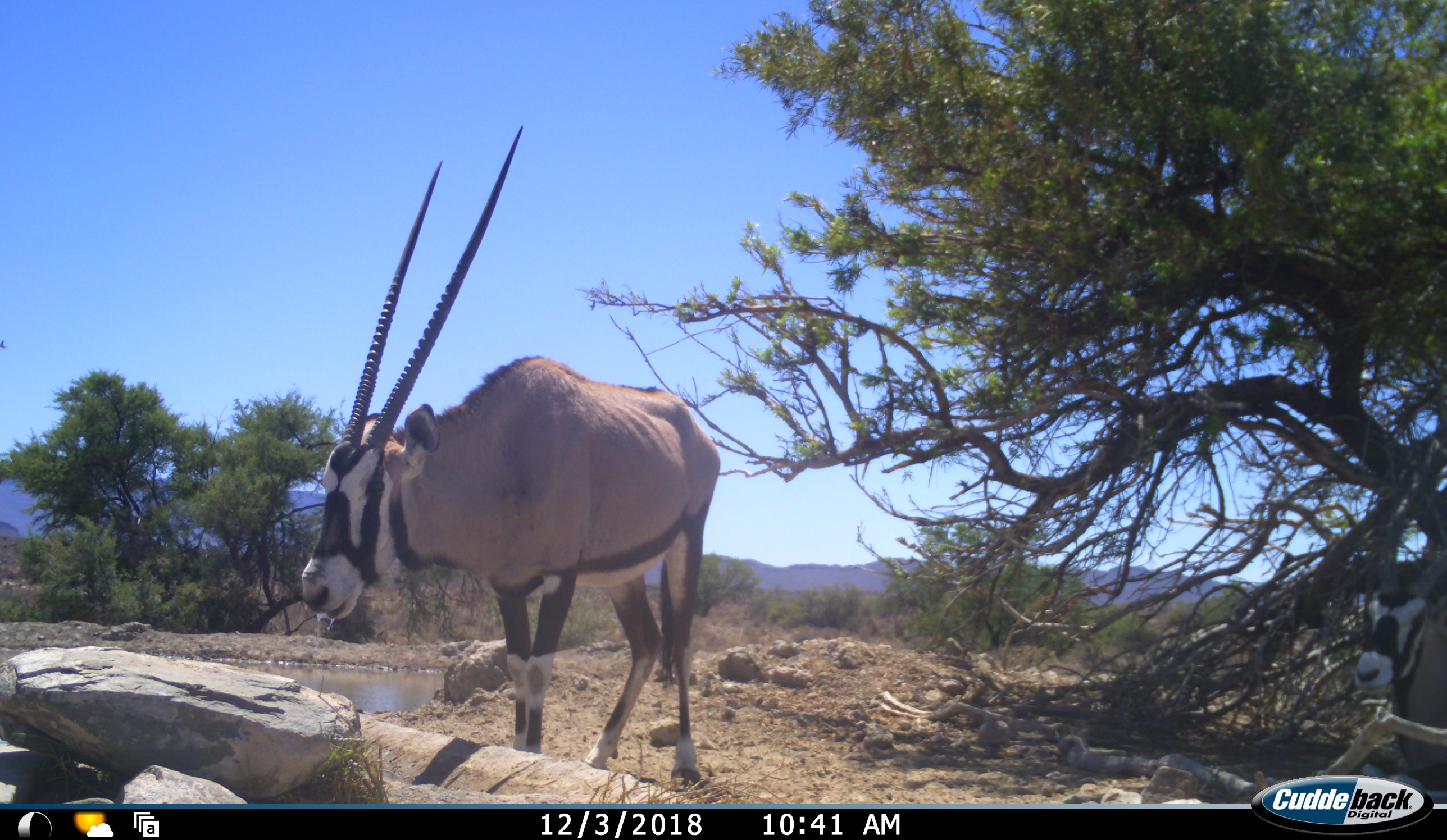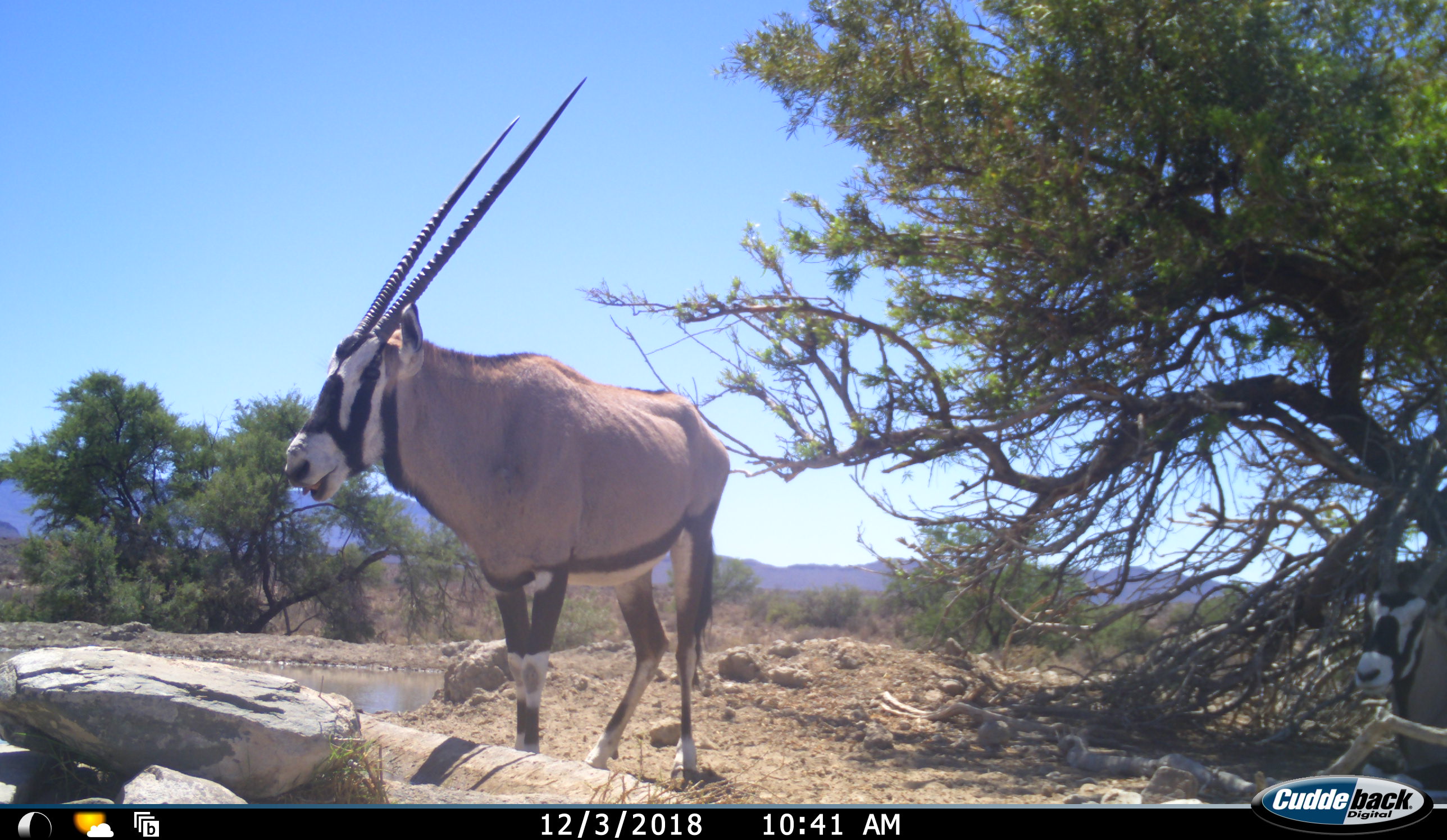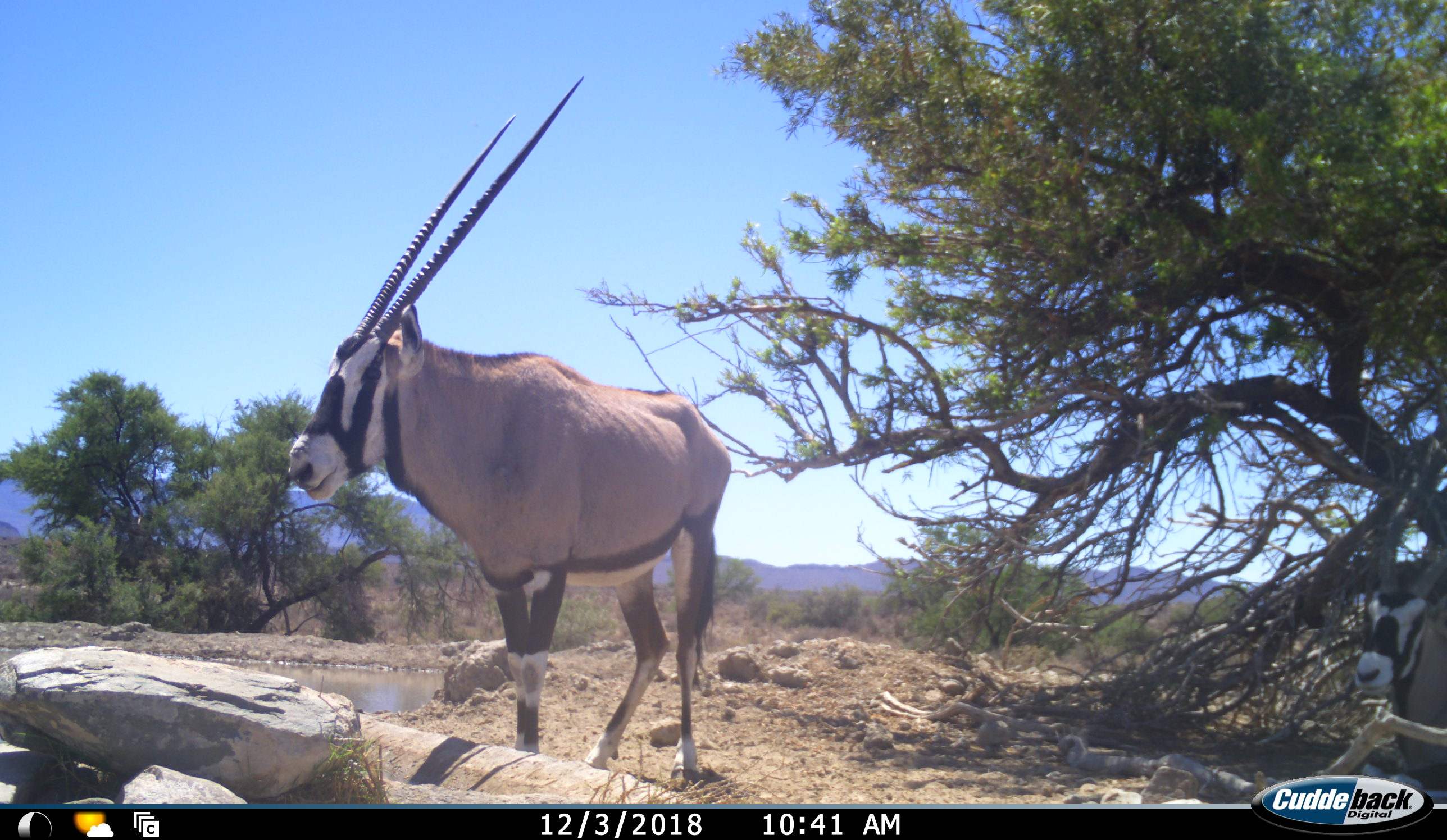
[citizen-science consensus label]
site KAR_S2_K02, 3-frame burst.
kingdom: Animalia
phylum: Chordata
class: Mammalia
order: Artiodactyla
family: Bovidae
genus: Oryx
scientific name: Oryx gazella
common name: gemsbok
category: oryx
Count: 1.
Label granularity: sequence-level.